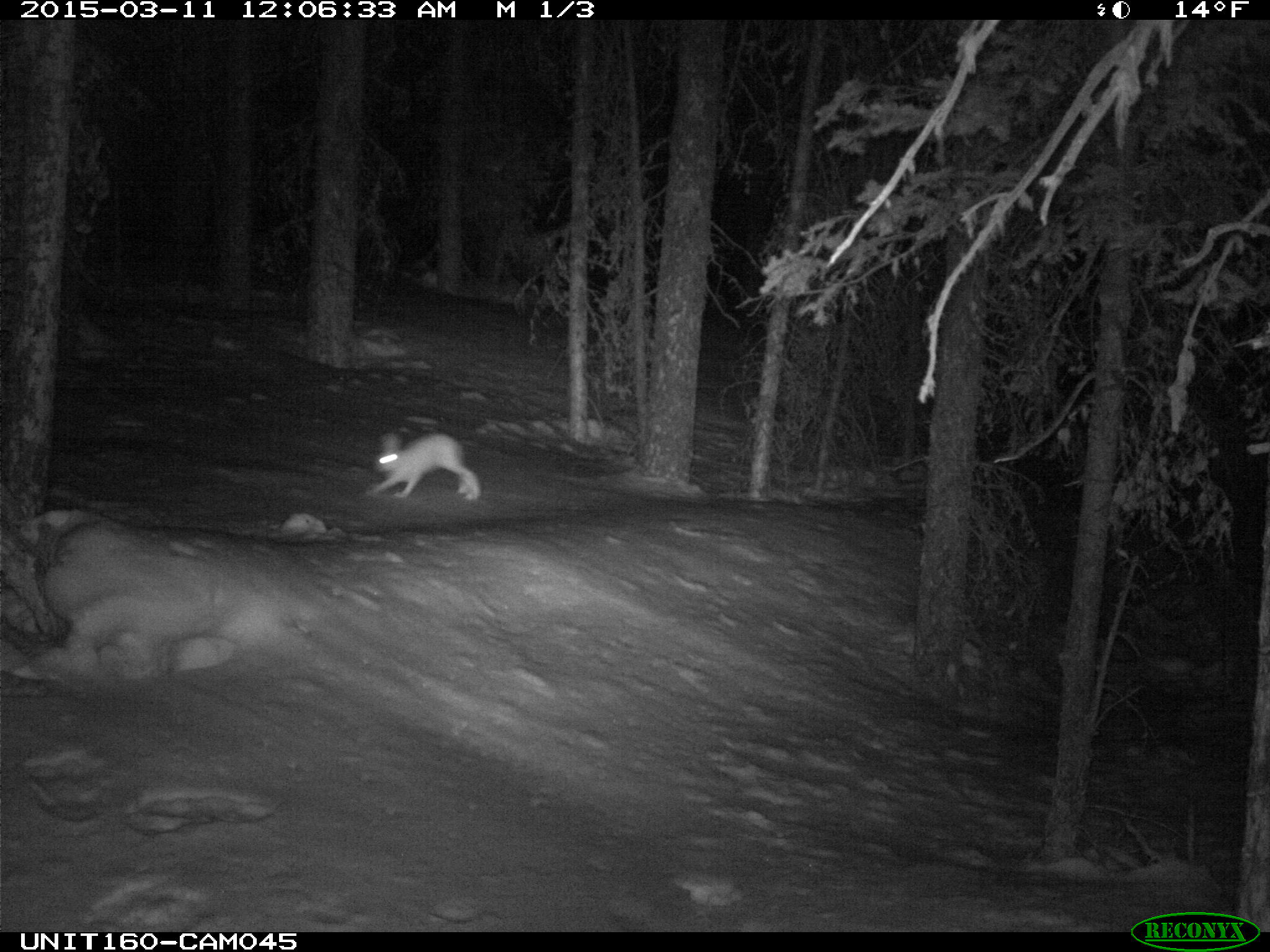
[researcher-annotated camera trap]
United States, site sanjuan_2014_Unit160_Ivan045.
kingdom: Animalia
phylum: Chordata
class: Mammalia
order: Lagomorpha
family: Leporidae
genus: Lepus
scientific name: Lepus americanus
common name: snowshoe hare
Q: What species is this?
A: Lepus americanus (snowshoe hare).